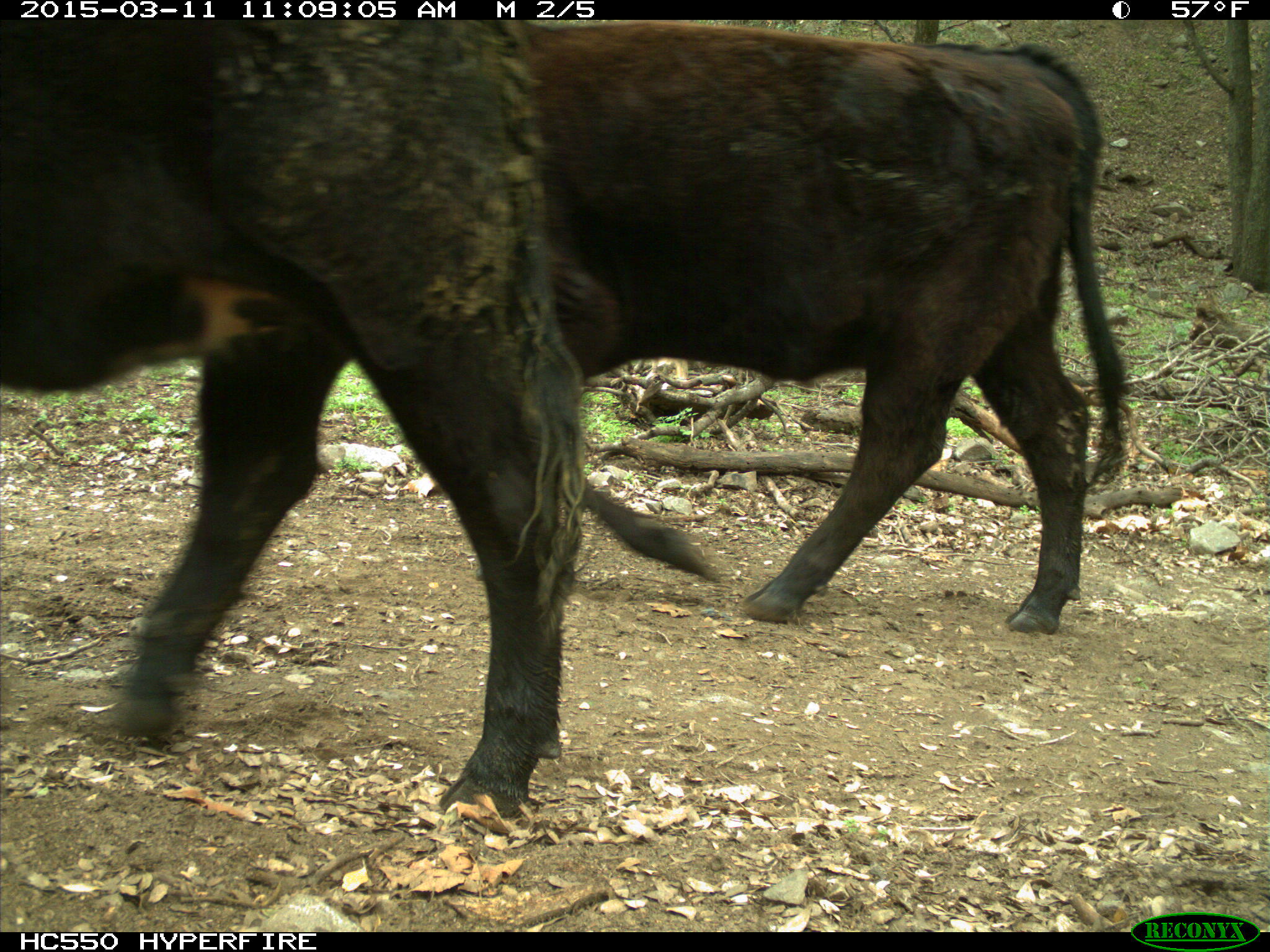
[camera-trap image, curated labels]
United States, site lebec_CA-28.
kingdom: Animalia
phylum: Chordata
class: Mammalia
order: Artiodactyla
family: Bovidae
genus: Bos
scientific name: Bos taurus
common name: domestic cow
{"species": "Bos taurus (domestic cow)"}